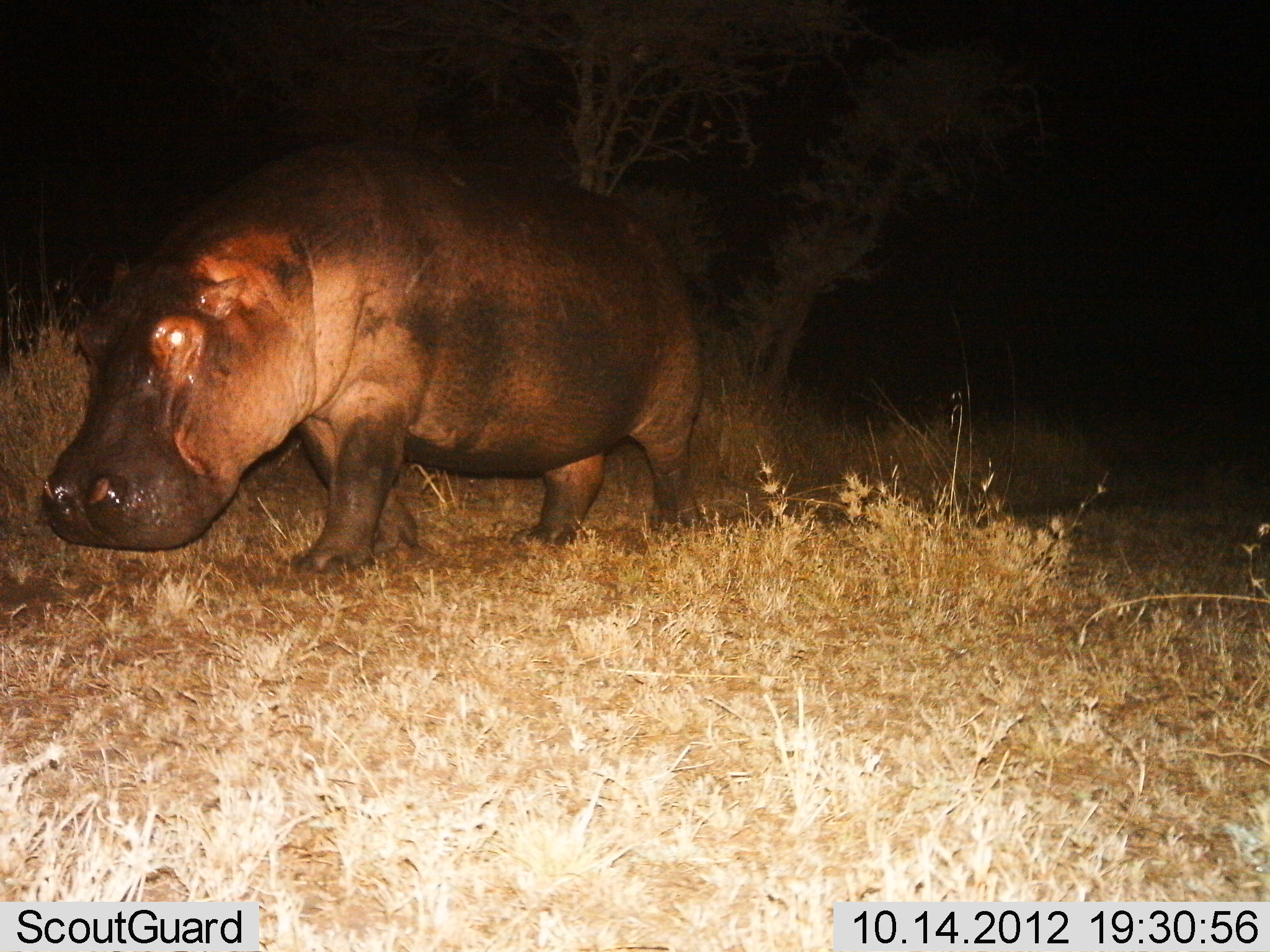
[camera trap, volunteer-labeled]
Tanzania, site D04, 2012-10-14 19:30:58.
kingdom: Animalia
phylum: Chordata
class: Mammalia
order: Artiodactyla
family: Hippopotamidae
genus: Hippopotamus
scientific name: Hippopotamus amphibius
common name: hippopotamus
Hippopotamus (Hippopotamus amphibius), count 1. Behavior (volunteer vote fractions): standing 30%, resting 0%, moving 70%, interacting 0%. Young present (vote fraction): 0%. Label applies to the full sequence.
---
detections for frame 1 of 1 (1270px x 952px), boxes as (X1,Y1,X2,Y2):
animal: (39,144,706,583)